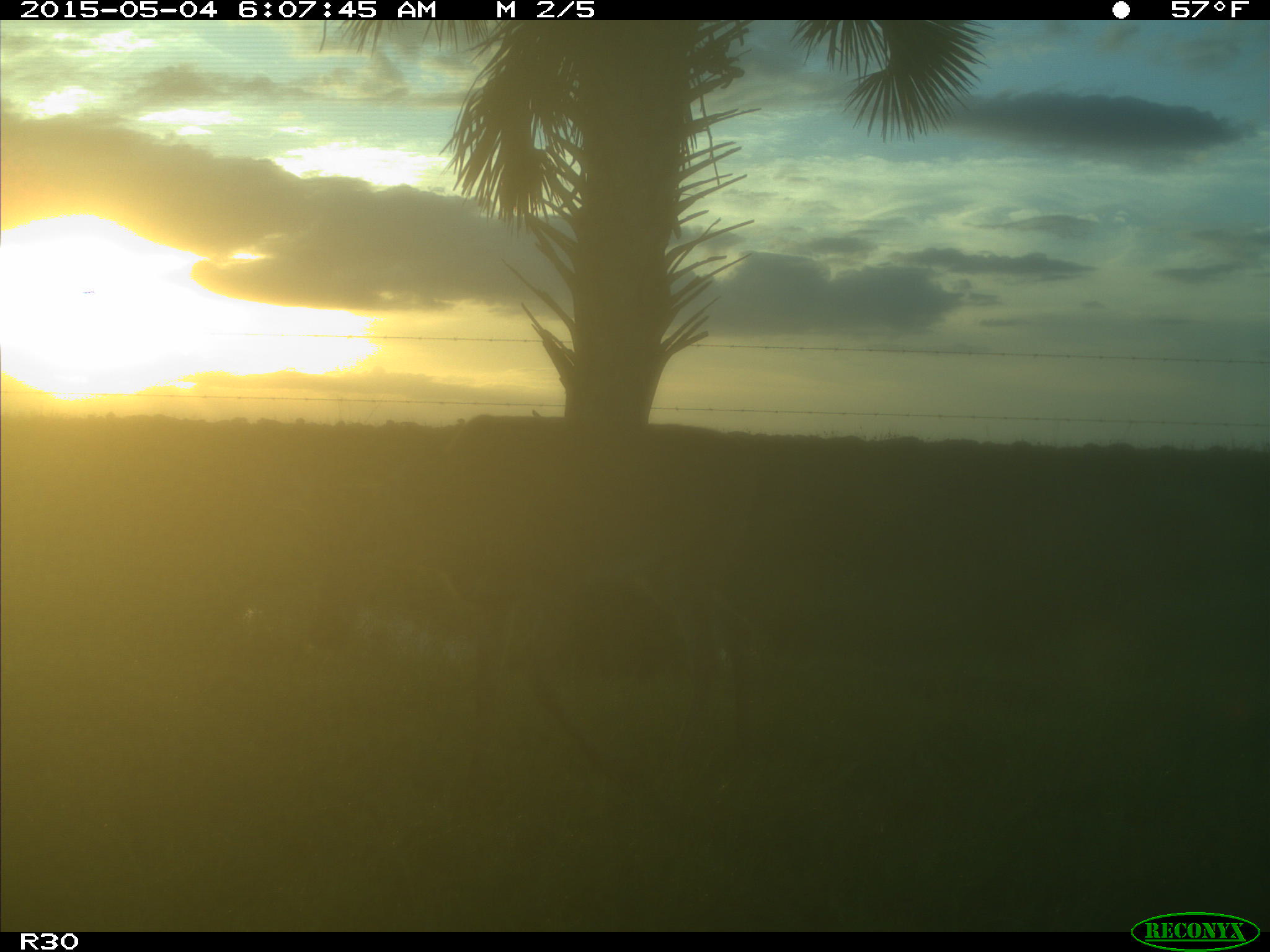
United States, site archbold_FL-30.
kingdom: Animalia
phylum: Chordata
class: Mammalia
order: Artiodactyla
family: Cervidae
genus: Odocoileus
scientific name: Odocoileus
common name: deer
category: unidentified deer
Unidentified deer (deer) (Odocoileus).